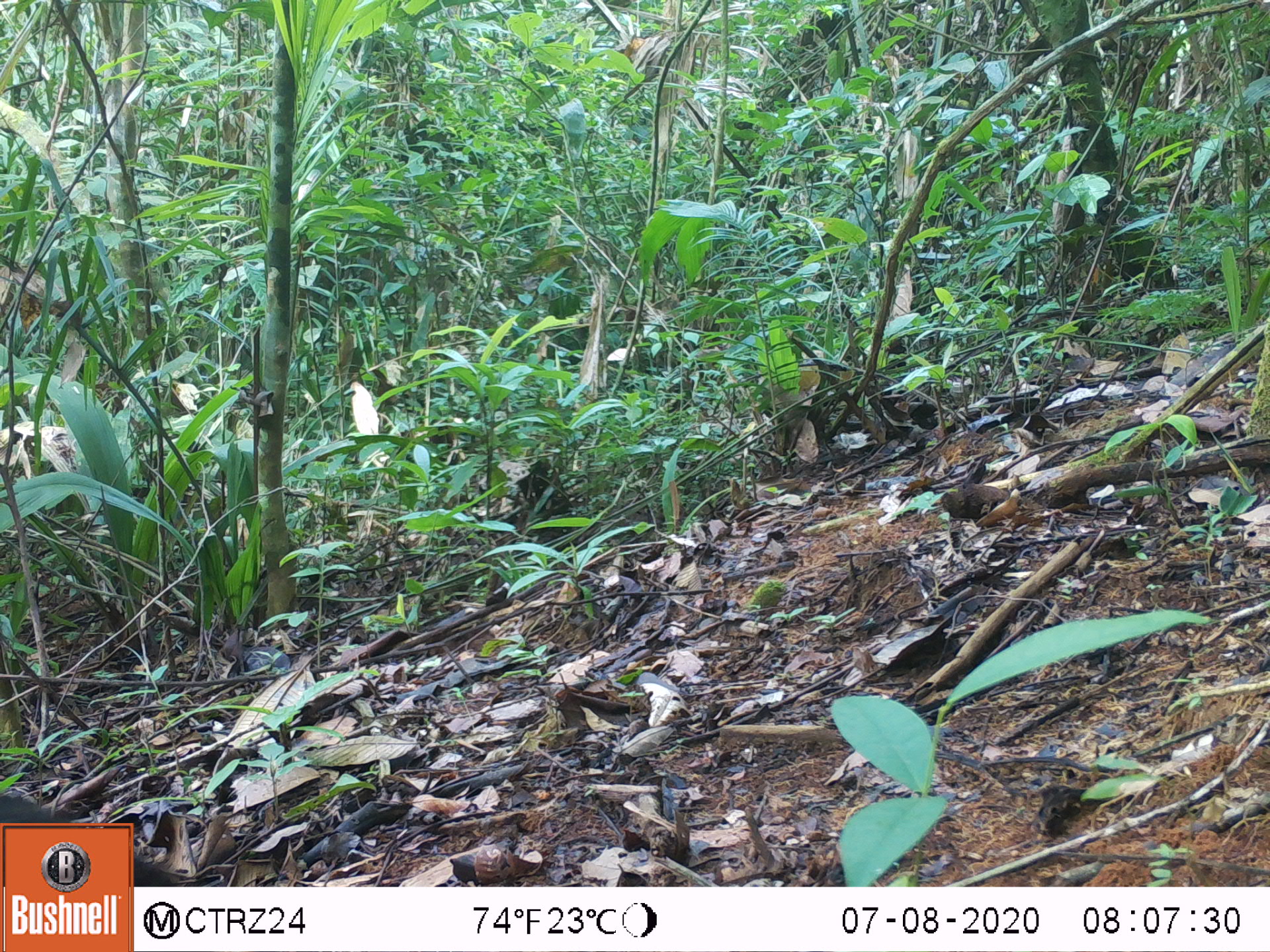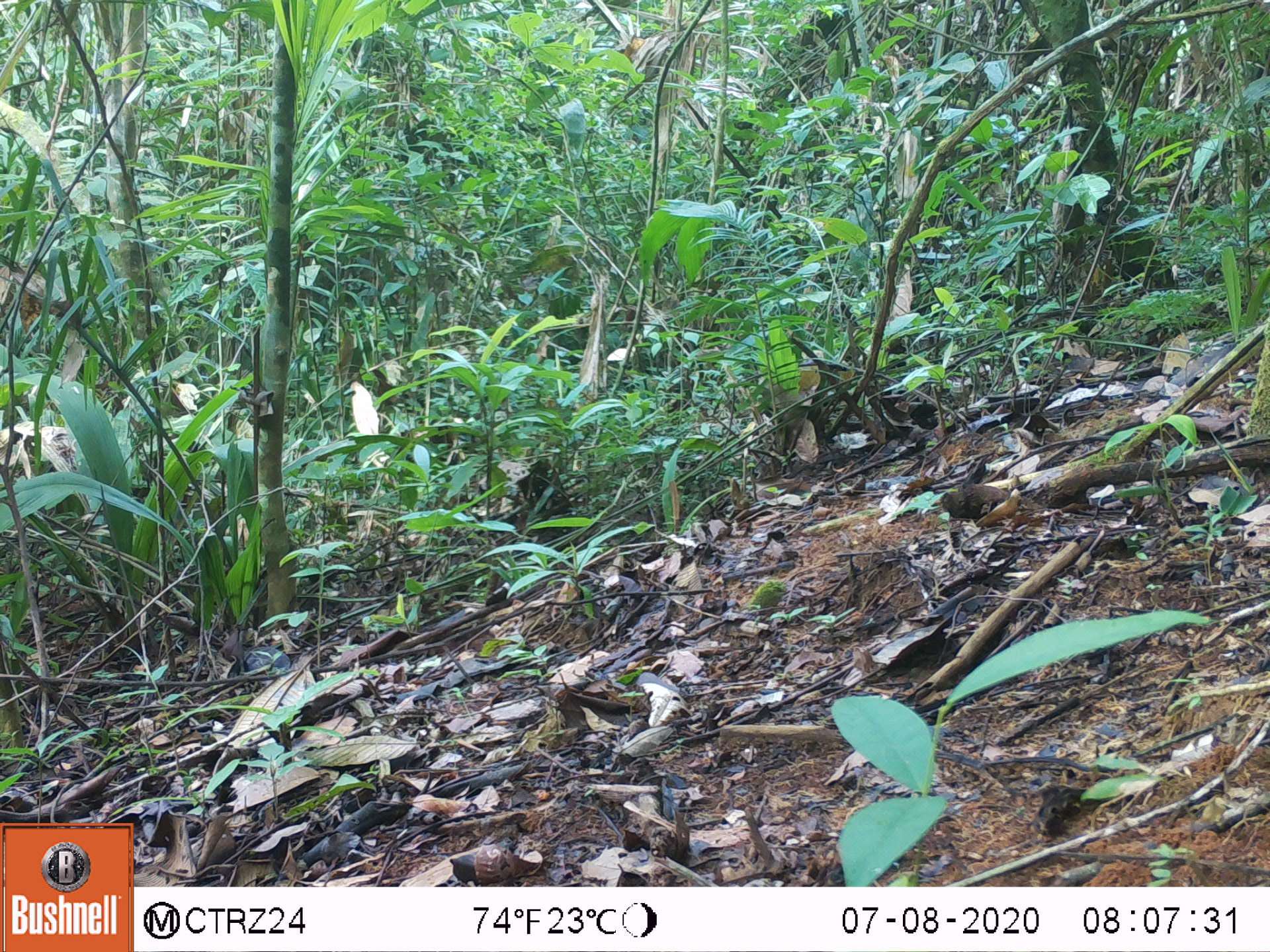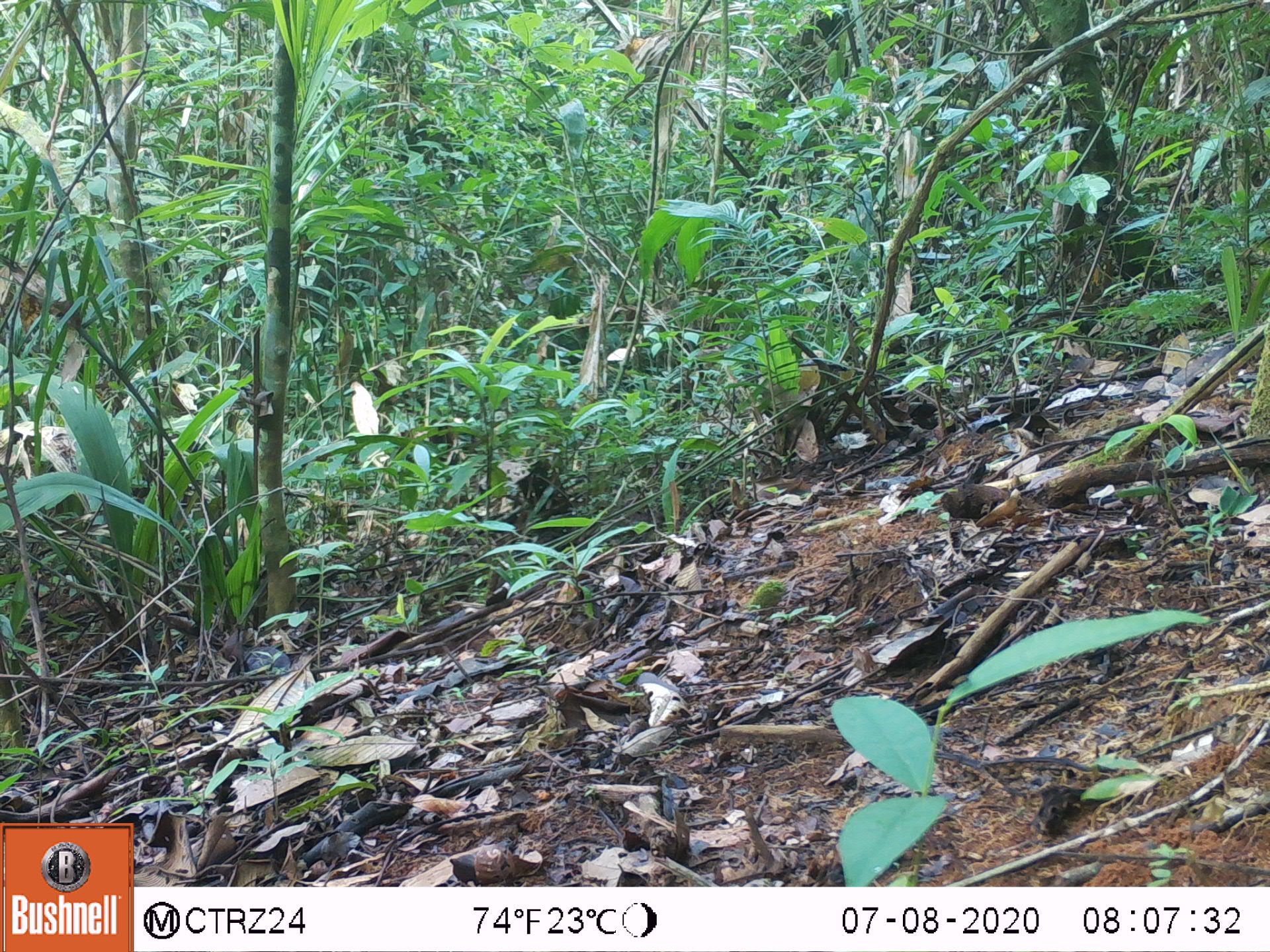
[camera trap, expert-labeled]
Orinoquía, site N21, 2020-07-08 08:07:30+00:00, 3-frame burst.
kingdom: Animalia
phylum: Chordata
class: Mammalia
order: Rodentia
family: Dasyproctidae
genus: Dasyprocta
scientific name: Dasyprocta fuliginosa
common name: black agouti